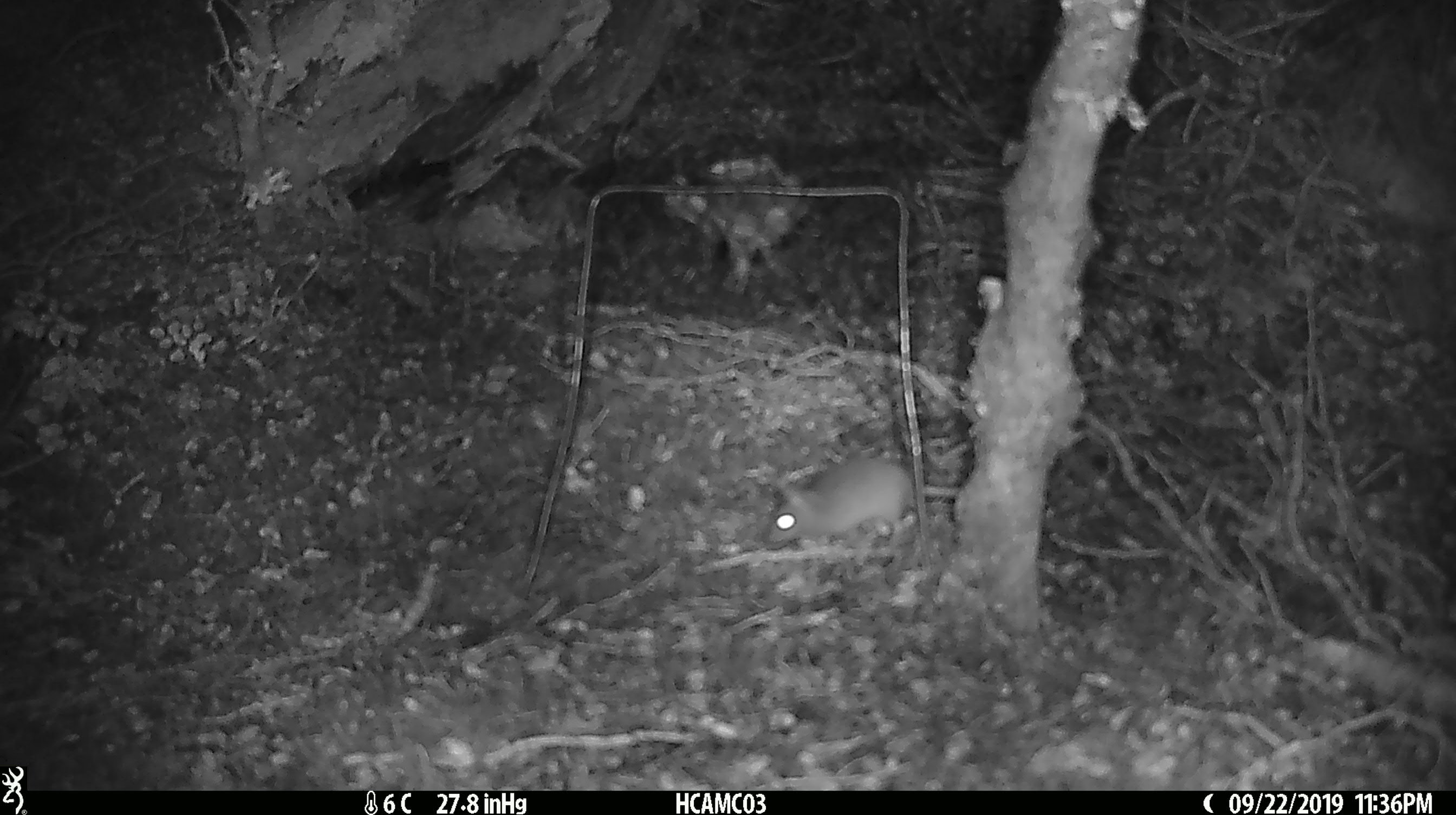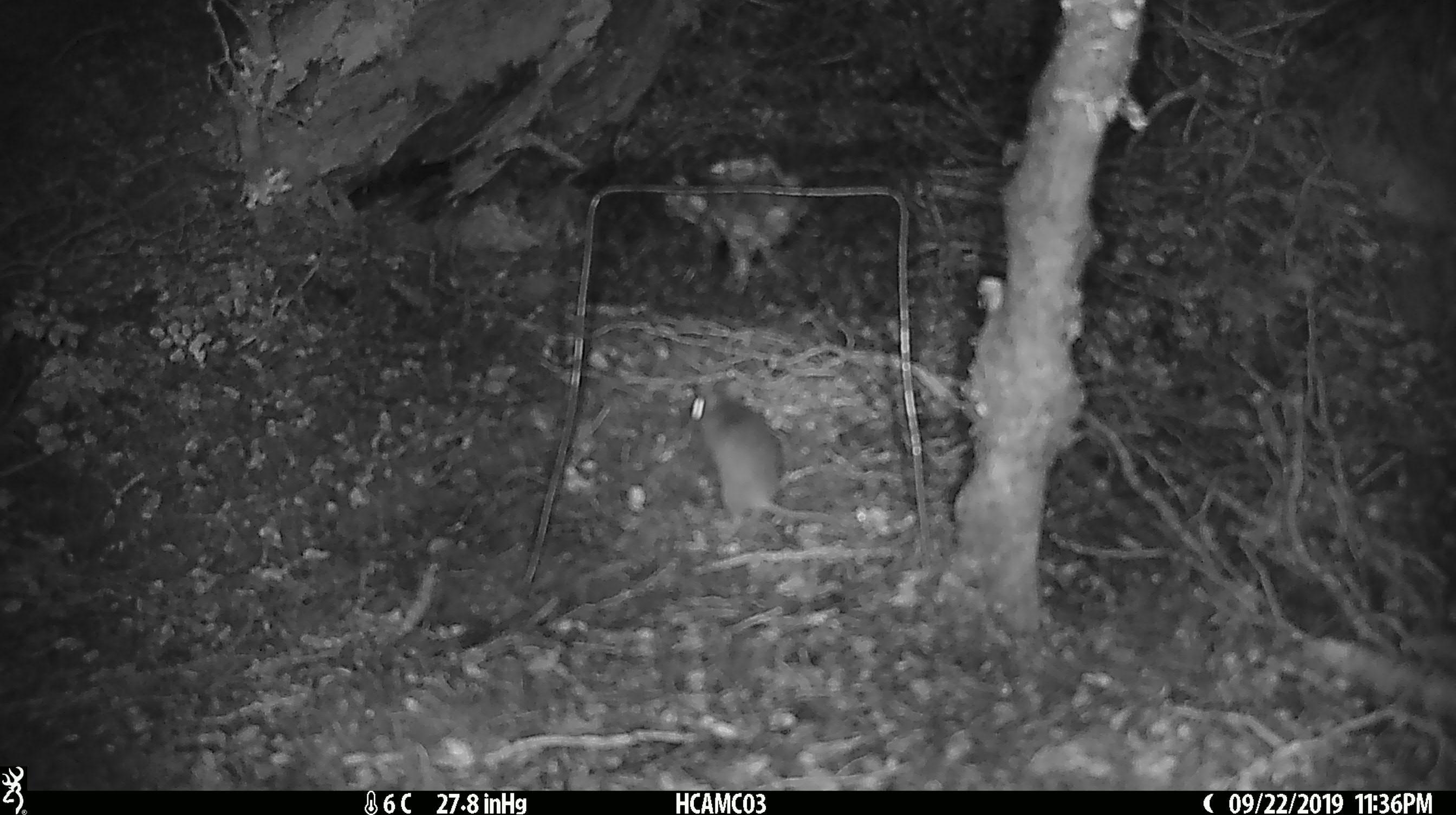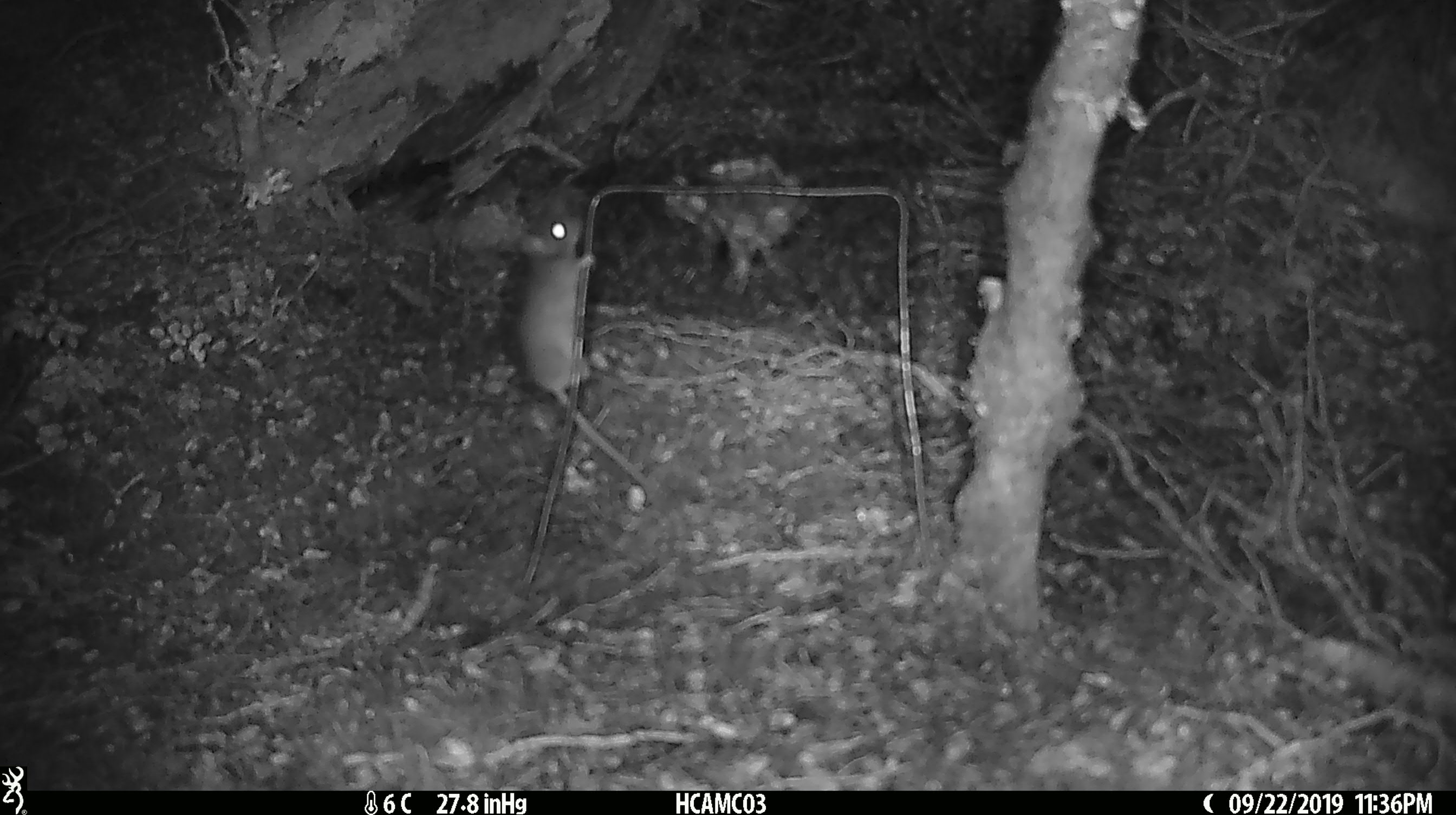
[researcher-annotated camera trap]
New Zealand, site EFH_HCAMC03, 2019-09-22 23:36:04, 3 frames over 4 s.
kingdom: Animalia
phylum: Chordata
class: Mammalia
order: Rodentia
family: Muridae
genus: Mus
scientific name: Mus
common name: mouse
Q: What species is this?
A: Mouse (Mus).